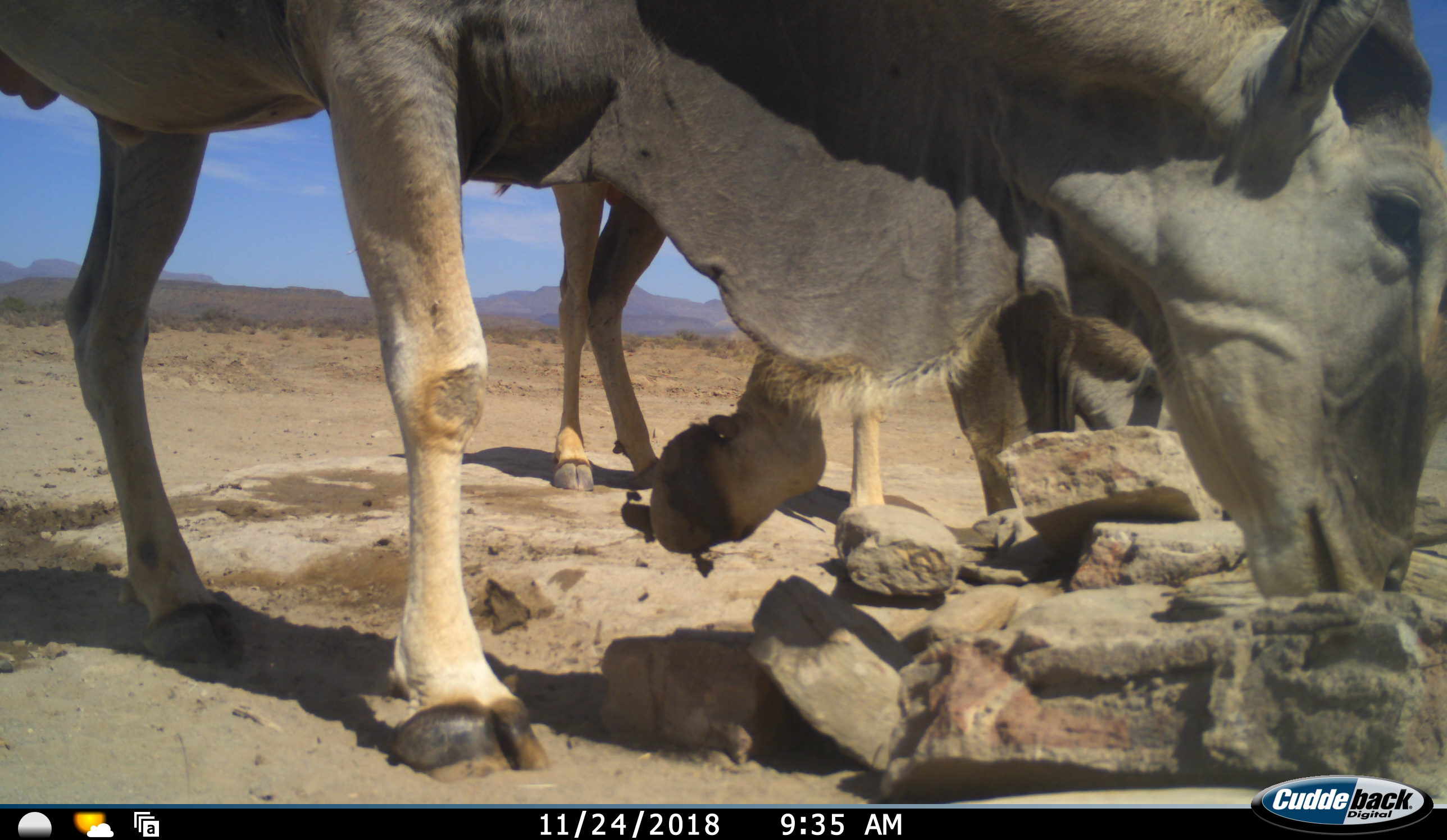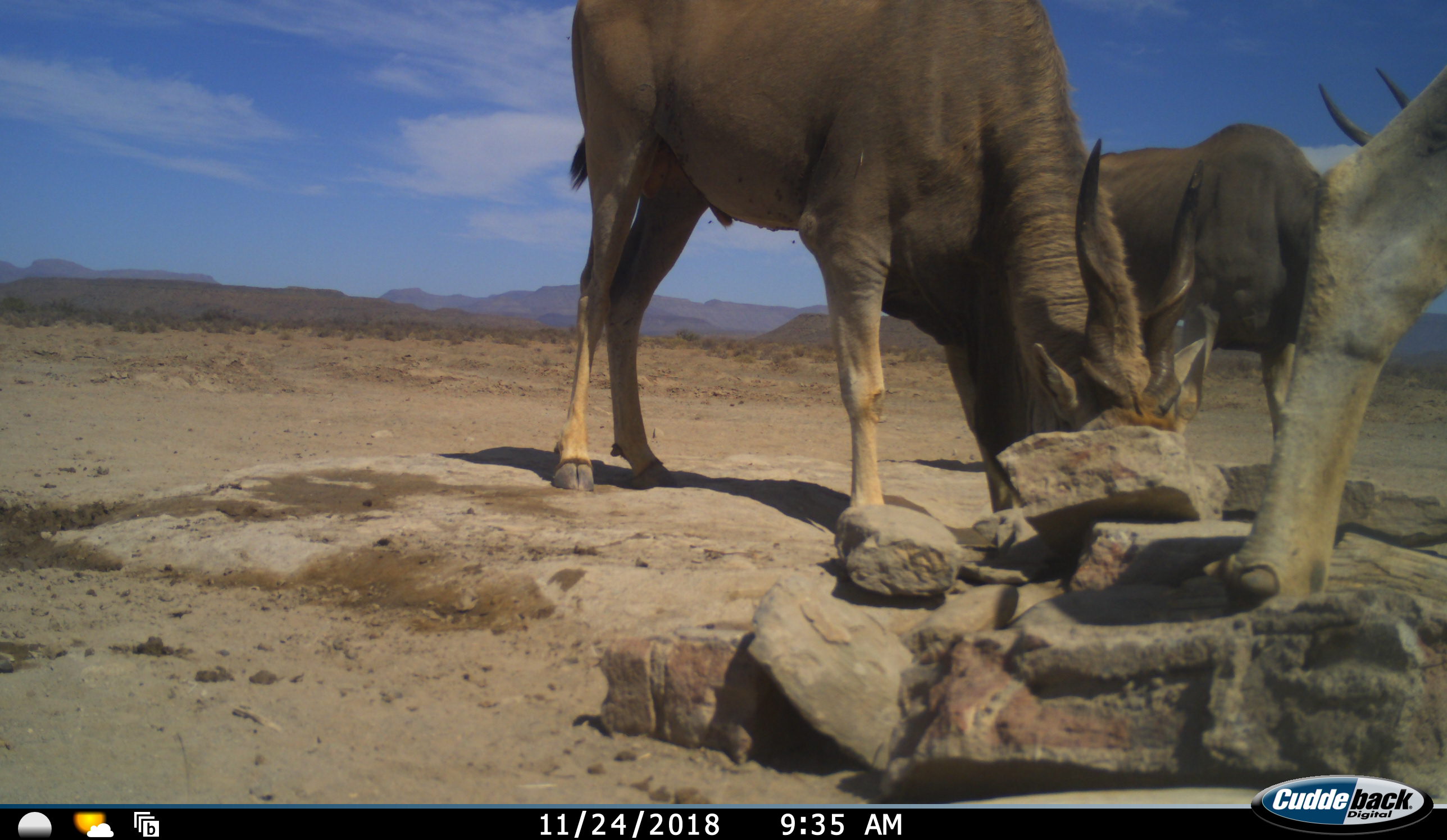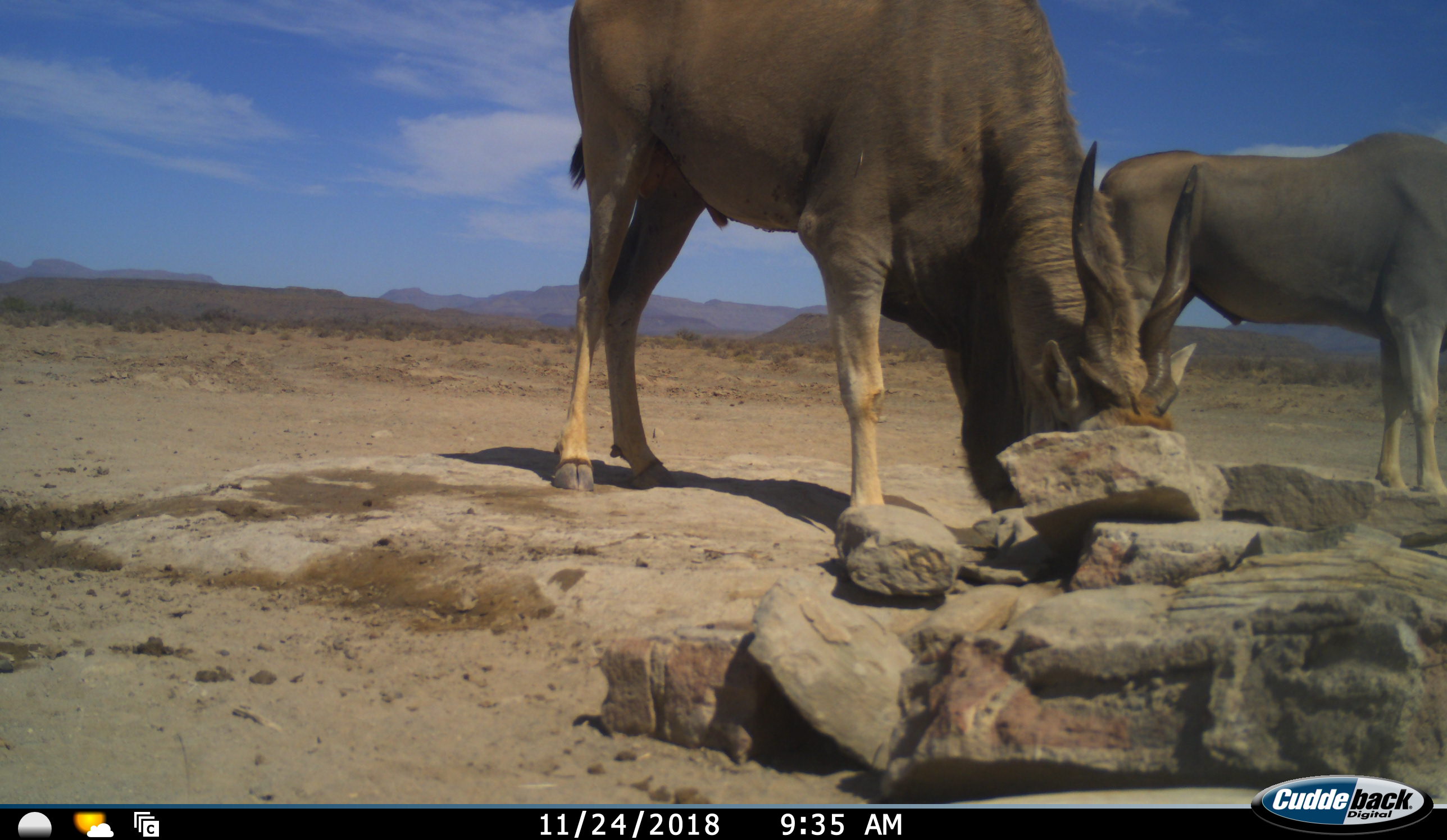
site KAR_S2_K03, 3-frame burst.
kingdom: Animalia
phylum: Chordata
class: Mammalia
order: Artiodactyla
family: Bovidae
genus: Tragelaphus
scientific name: Tragelaphus oryx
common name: eland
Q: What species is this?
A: Eland (Tragelaphus oryx).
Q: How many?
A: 3.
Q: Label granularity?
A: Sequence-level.